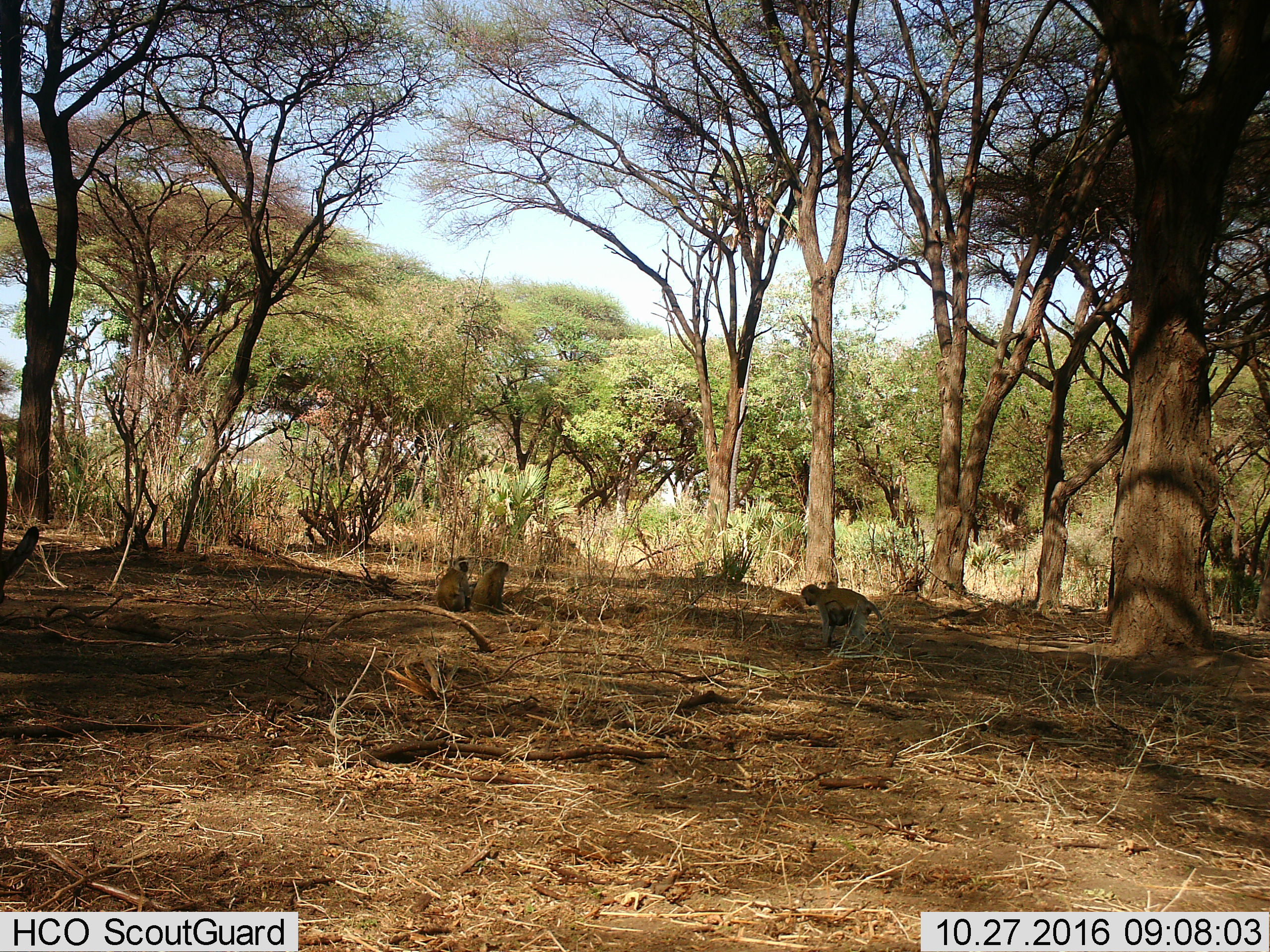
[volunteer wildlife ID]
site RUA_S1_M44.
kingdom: Animalia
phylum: Chordata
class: Mammalia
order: Primates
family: Cercopithecidae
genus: Chlorocebus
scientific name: Chlorocebus pygerythrus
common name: vervet monkey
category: monkeyvervet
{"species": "monkeyvervet (vervet monkey) (Chlorocebus pygerythrus)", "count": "4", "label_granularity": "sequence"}